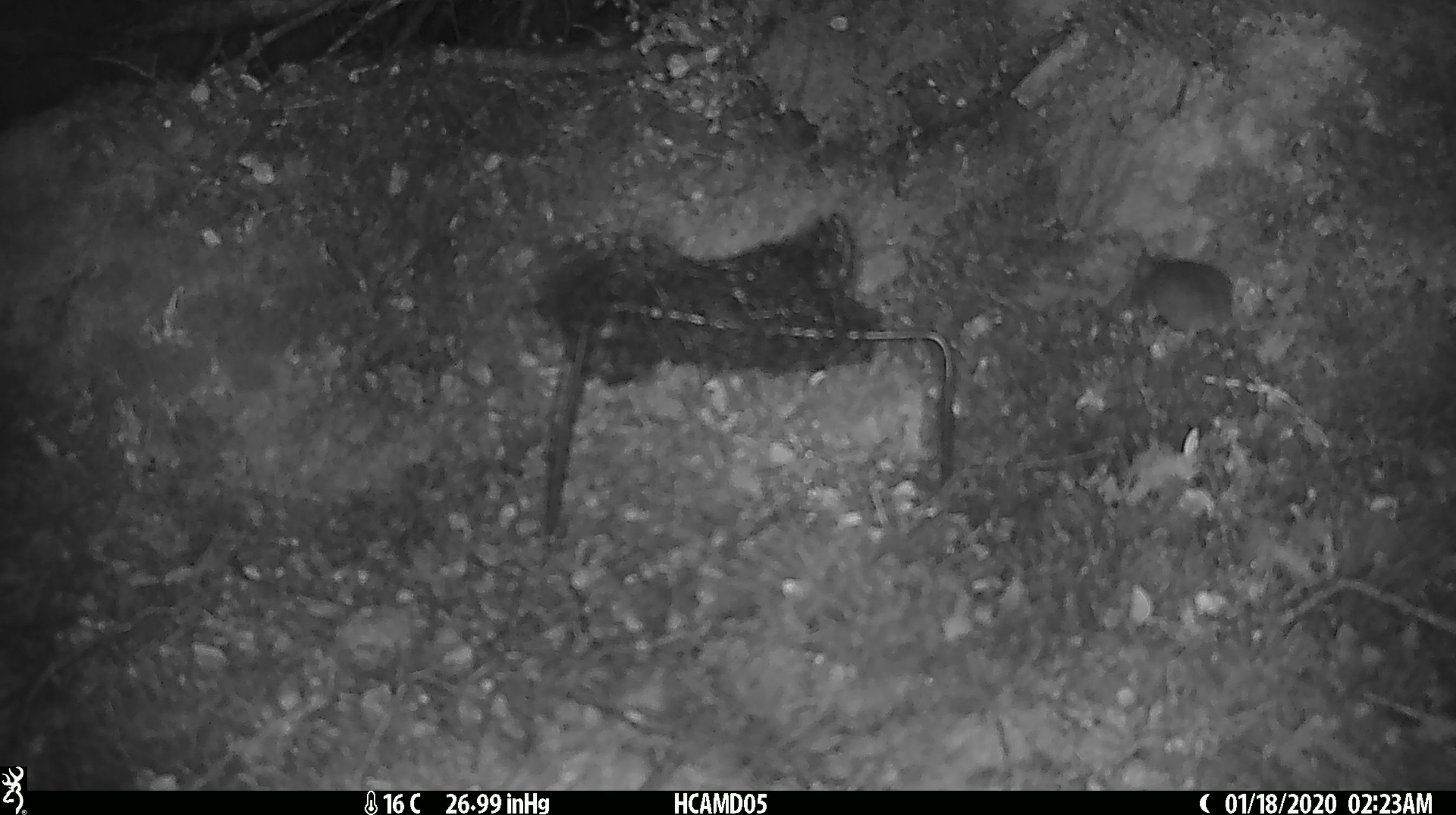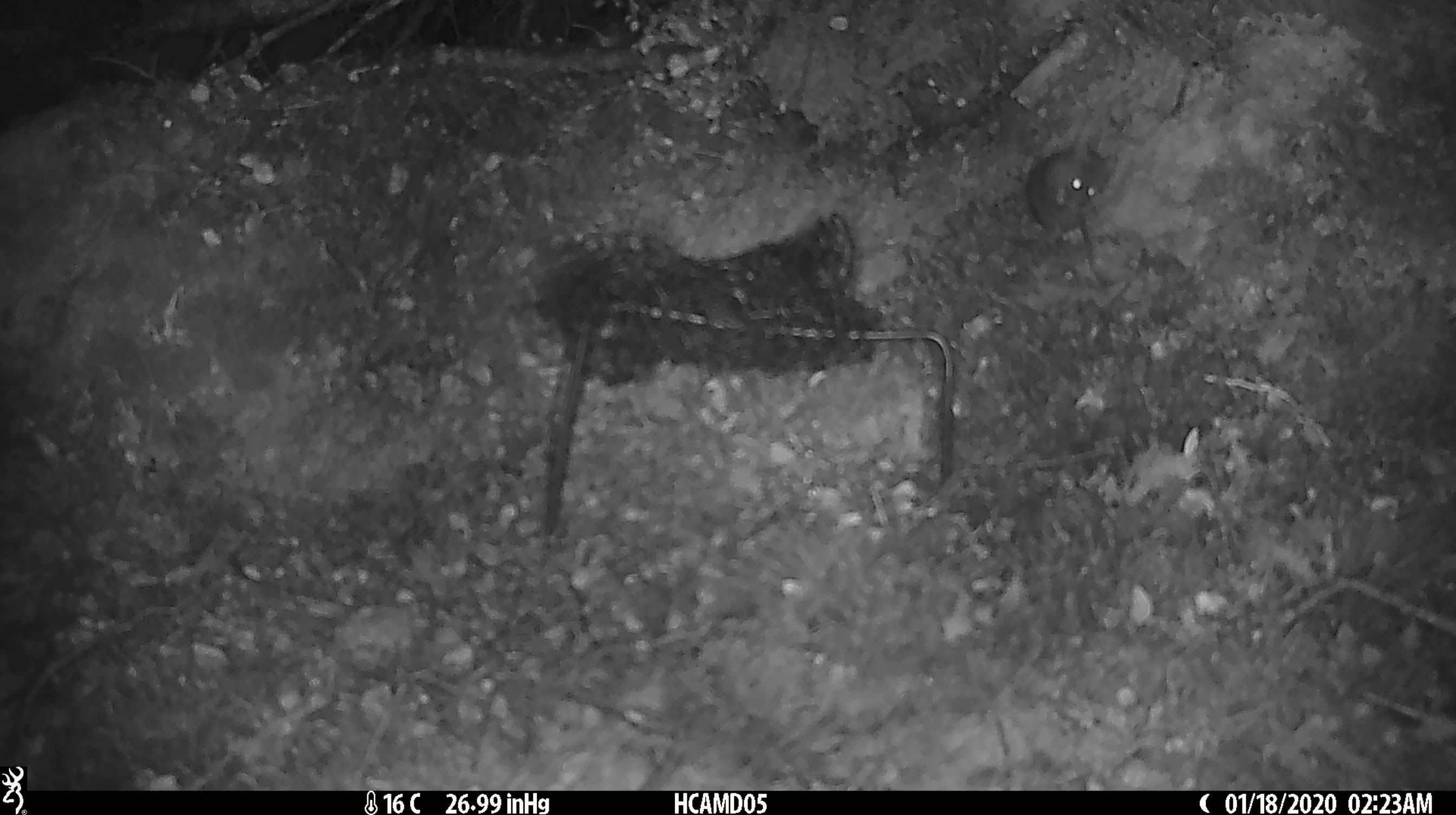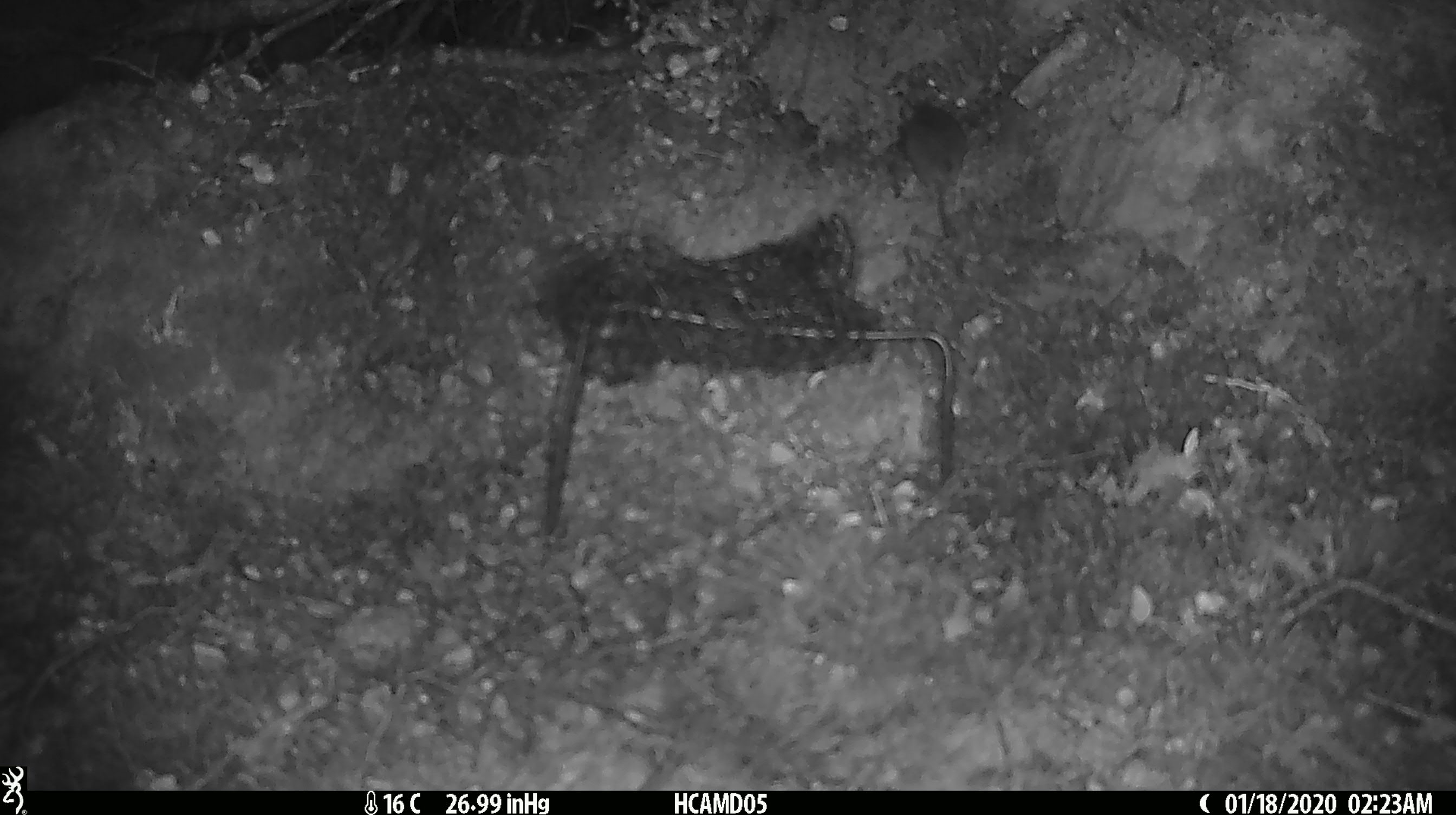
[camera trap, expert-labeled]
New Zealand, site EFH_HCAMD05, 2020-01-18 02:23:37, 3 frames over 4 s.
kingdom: Animalia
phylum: Chordata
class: Mammalia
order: Rodentia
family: Muridae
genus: Mus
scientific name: Mus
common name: mouse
Mouse (Mus).